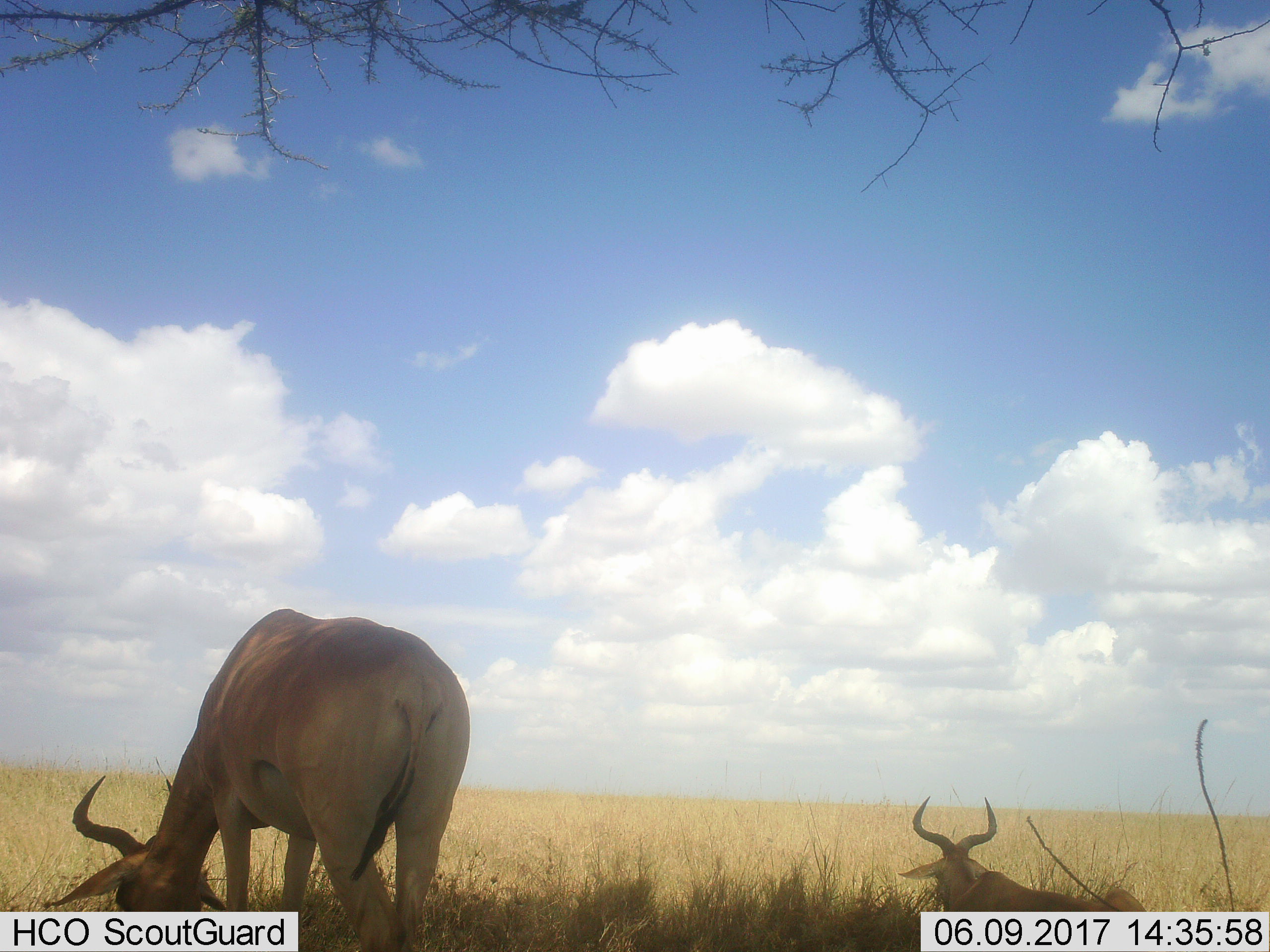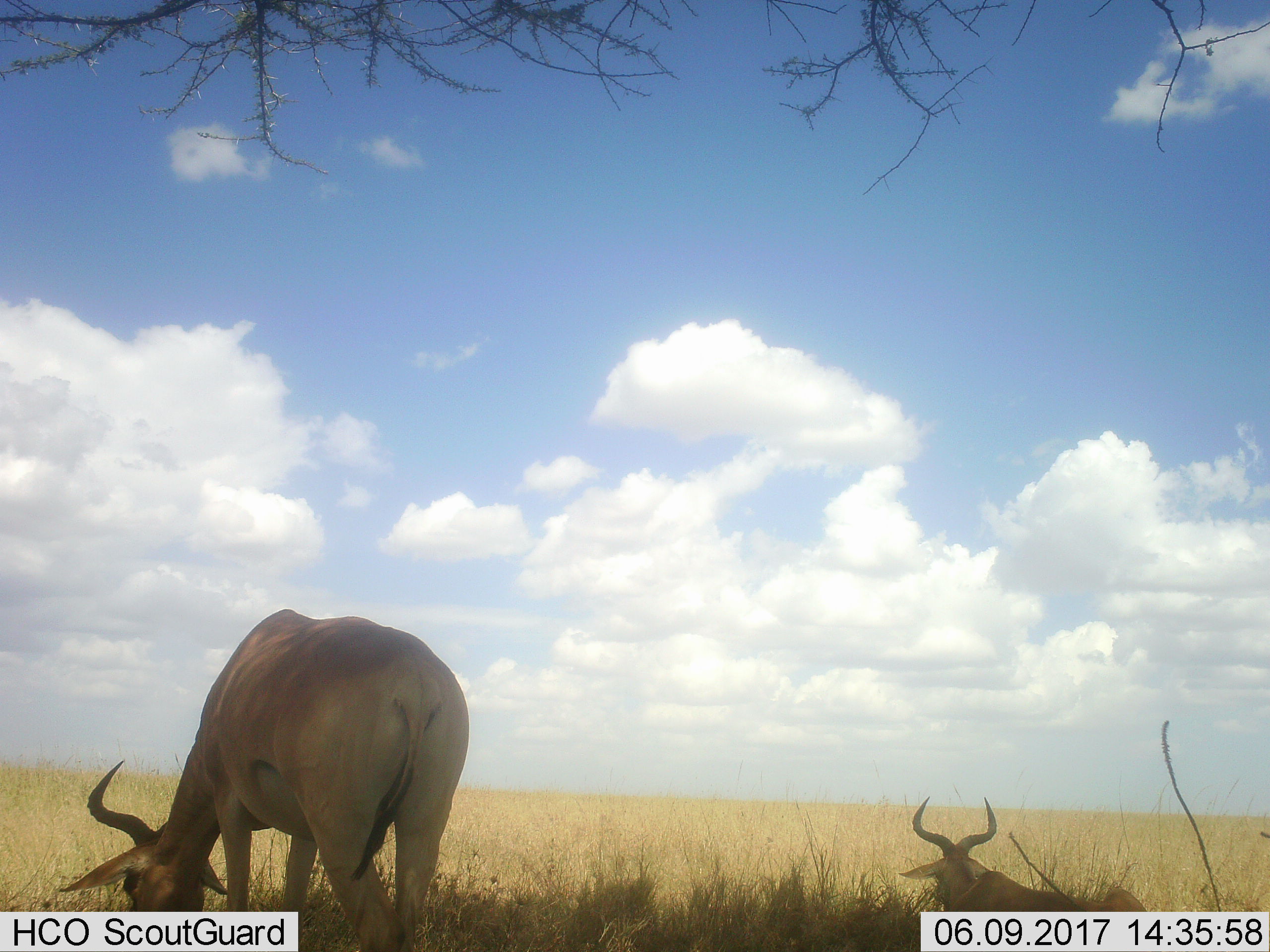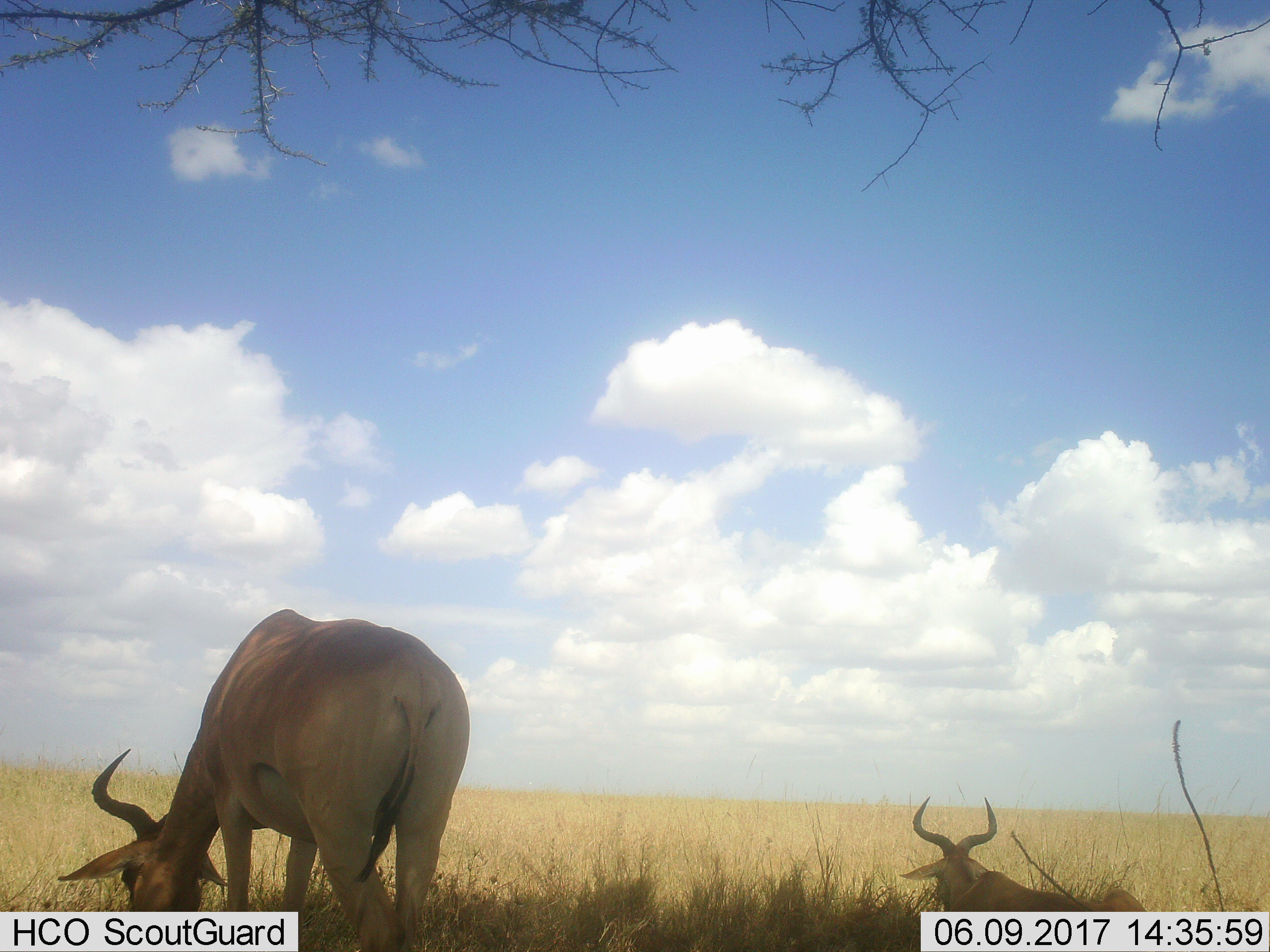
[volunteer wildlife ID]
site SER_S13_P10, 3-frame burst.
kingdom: Animalia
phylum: Chordata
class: Mammalia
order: Artiodactyla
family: Bovidae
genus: Alcelaphus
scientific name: Alcelaphus buselaphus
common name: hartebeest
Hartebeest (Alcelaphus buselaphus), count 2. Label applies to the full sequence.